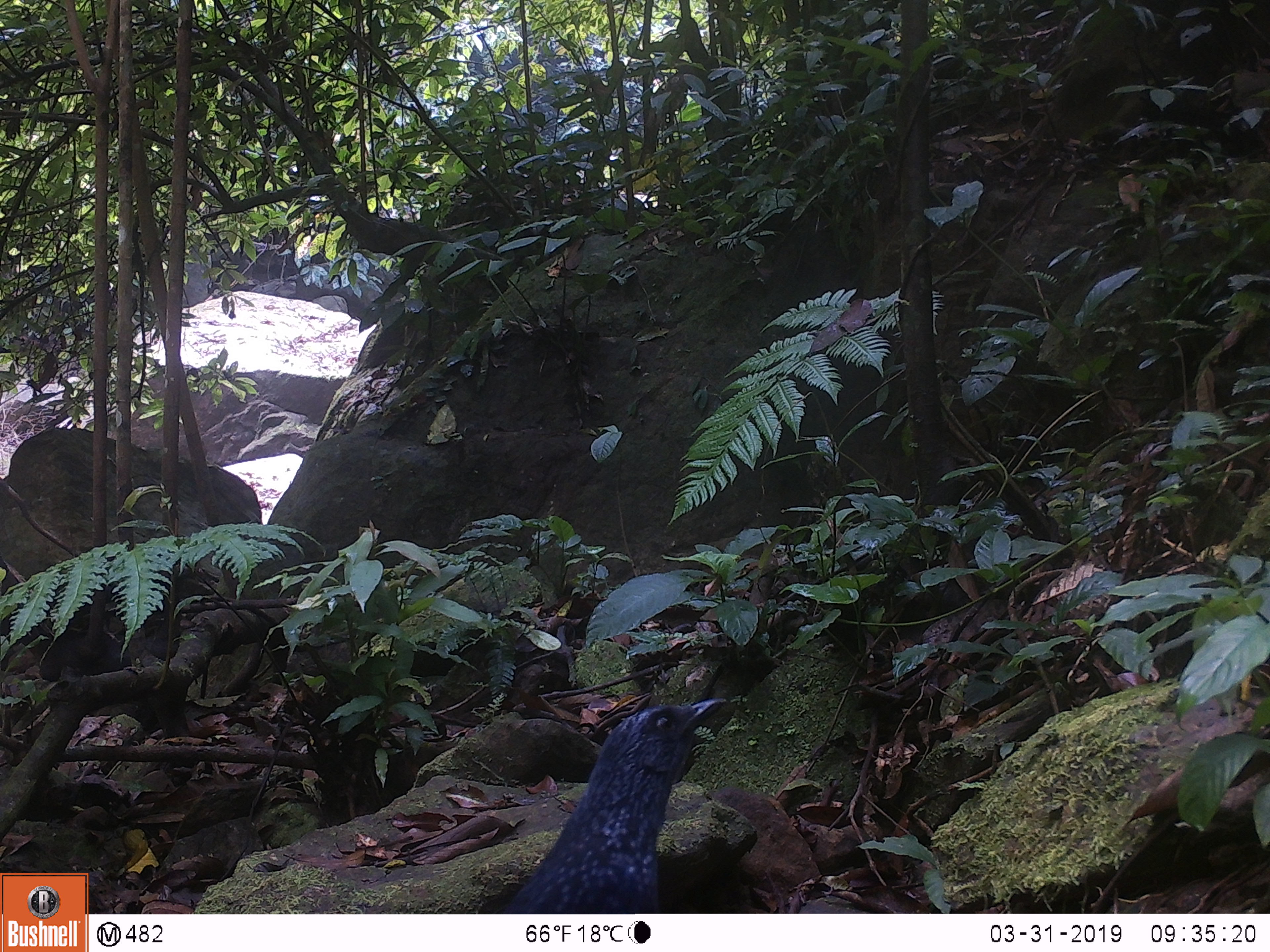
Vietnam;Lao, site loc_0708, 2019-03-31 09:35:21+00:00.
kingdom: Animalia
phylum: Chordata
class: Aves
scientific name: Aves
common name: bird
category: unidentified bird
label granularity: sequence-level